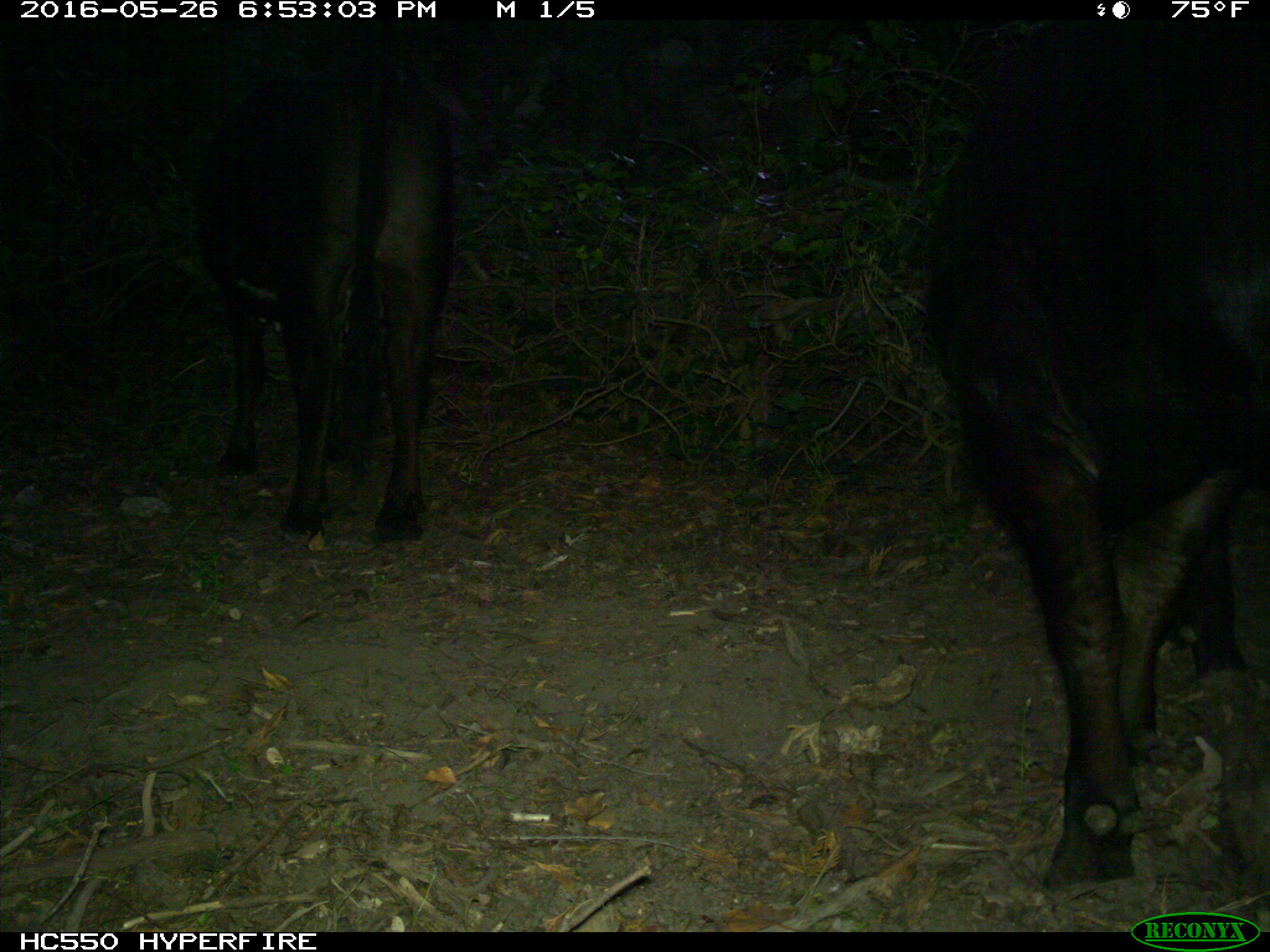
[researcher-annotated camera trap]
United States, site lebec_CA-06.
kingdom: Animalia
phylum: Chordata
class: Mammalia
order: Artiodactyla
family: Bovidae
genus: Bos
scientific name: Bos taurus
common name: domestic cow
Bos taurus (domestic cow).